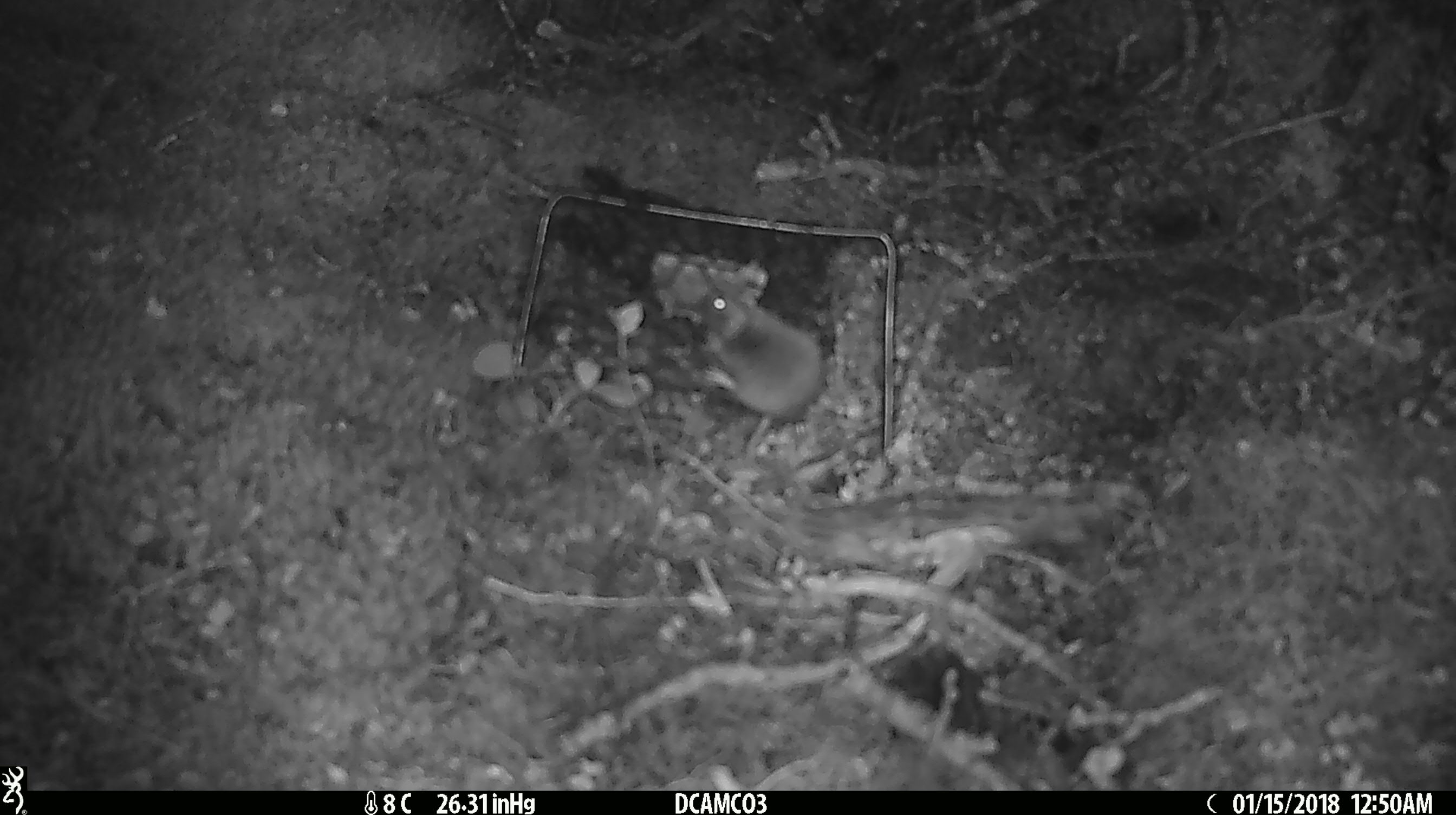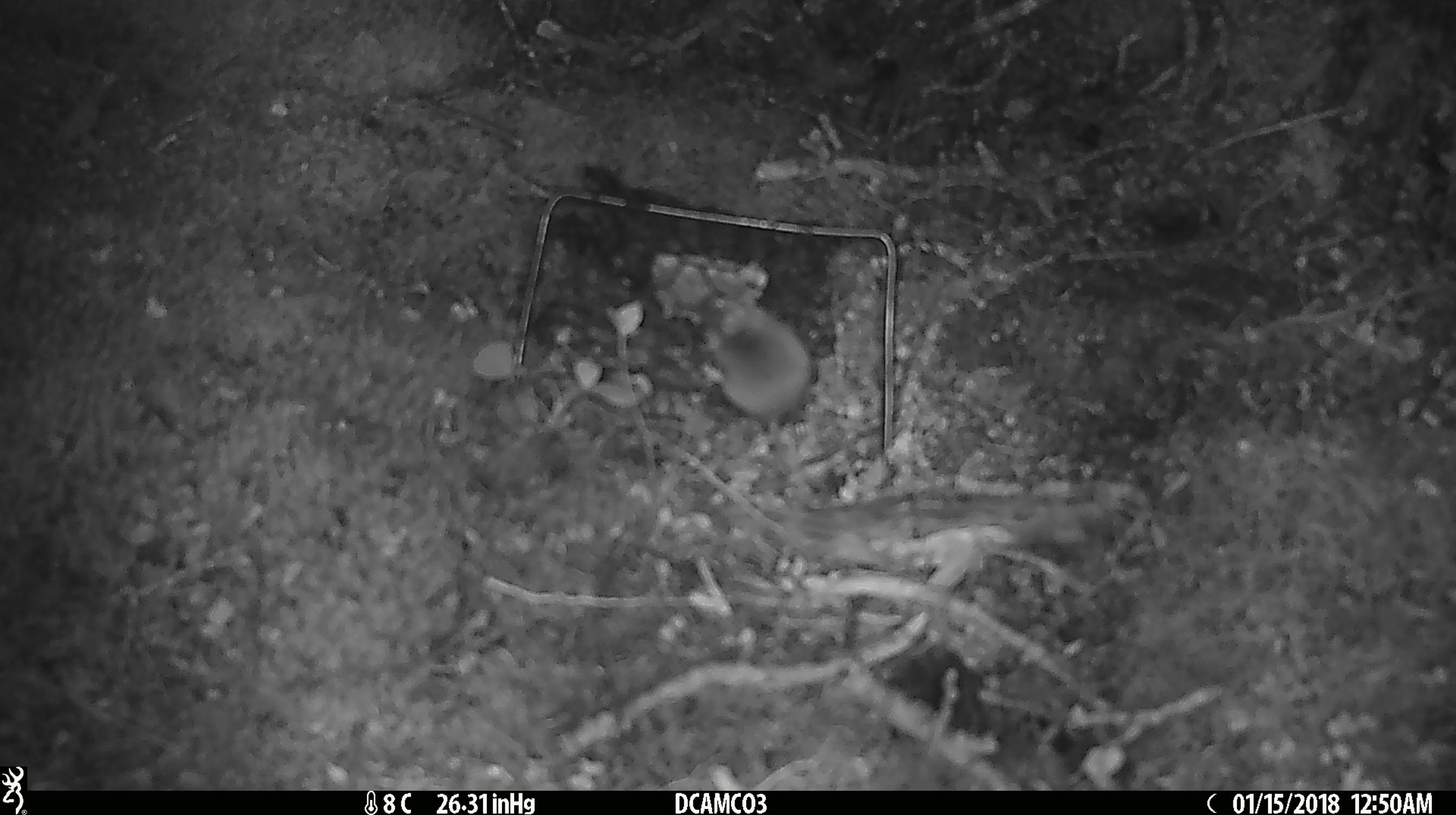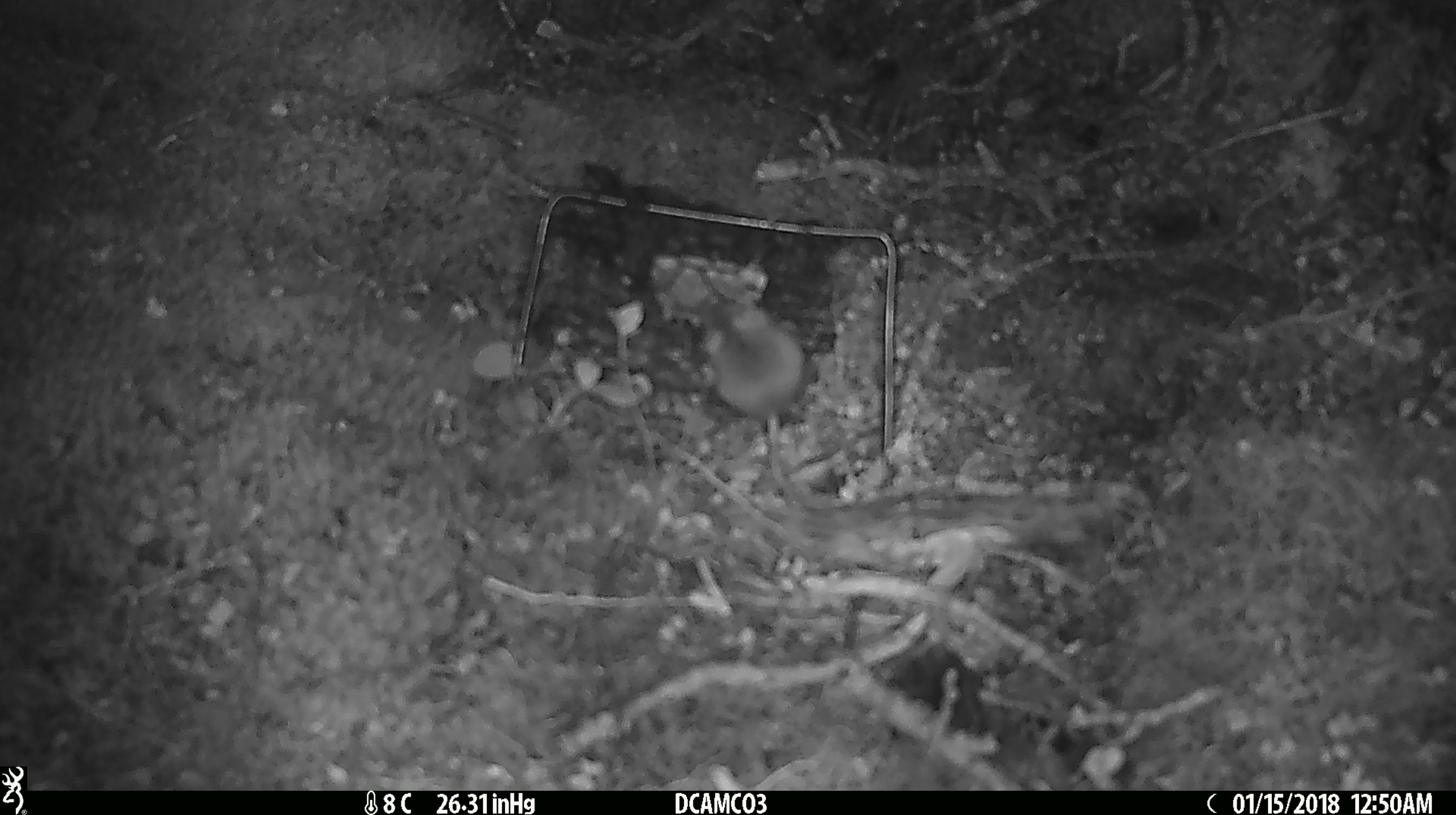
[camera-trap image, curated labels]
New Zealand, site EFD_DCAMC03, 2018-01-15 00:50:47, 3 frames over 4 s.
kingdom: Animalia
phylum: Chordata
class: Mammalia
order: Rodentia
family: Muridae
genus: Mus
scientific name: Mus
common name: mouse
Mouse (Mus).